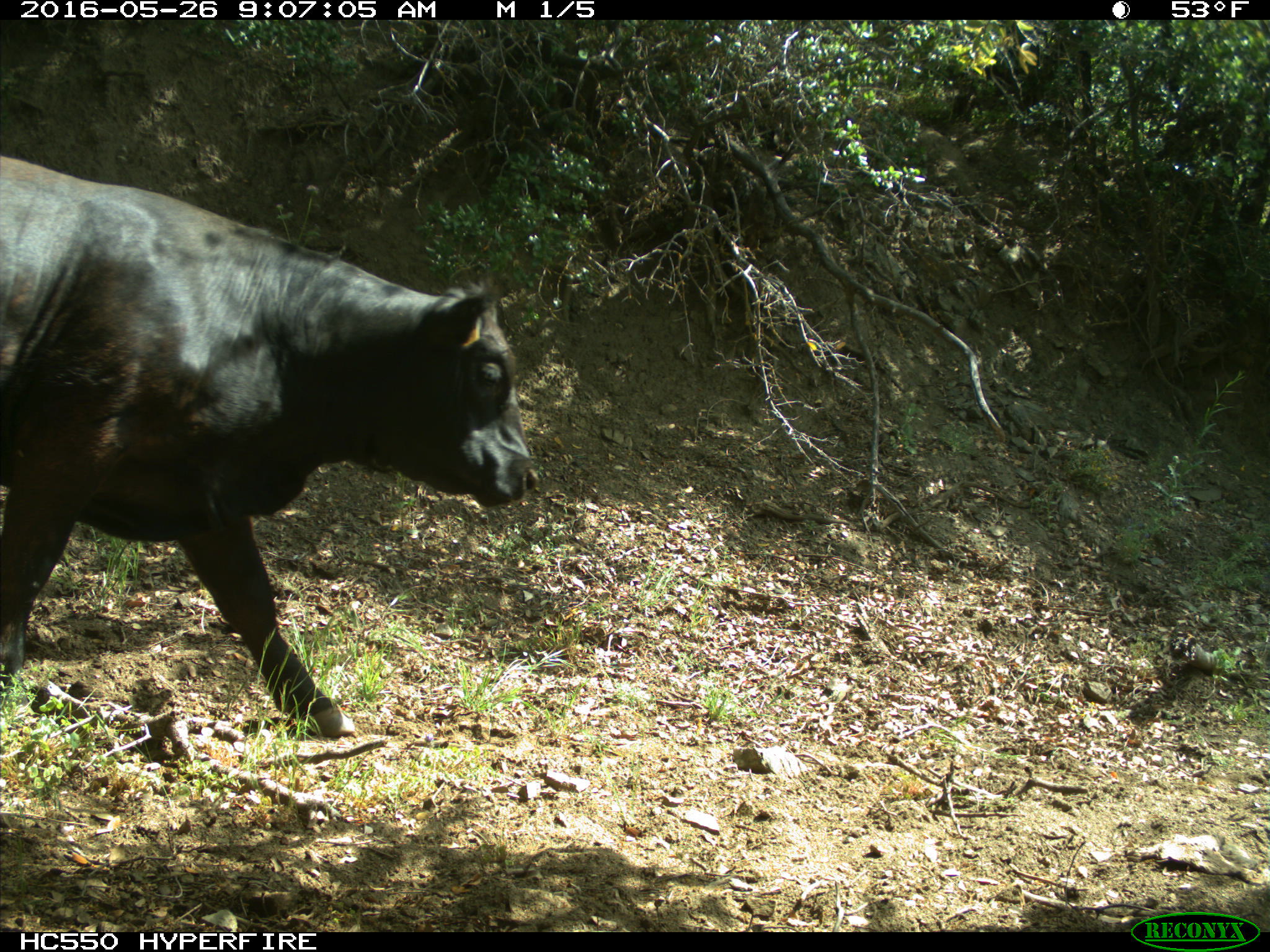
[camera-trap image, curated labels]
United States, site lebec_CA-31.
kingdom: Animalia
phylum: Chordata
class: Mammalia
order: Artiodactyla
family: Bovidae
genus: Bos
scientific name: Bos taurus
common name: domestic cow